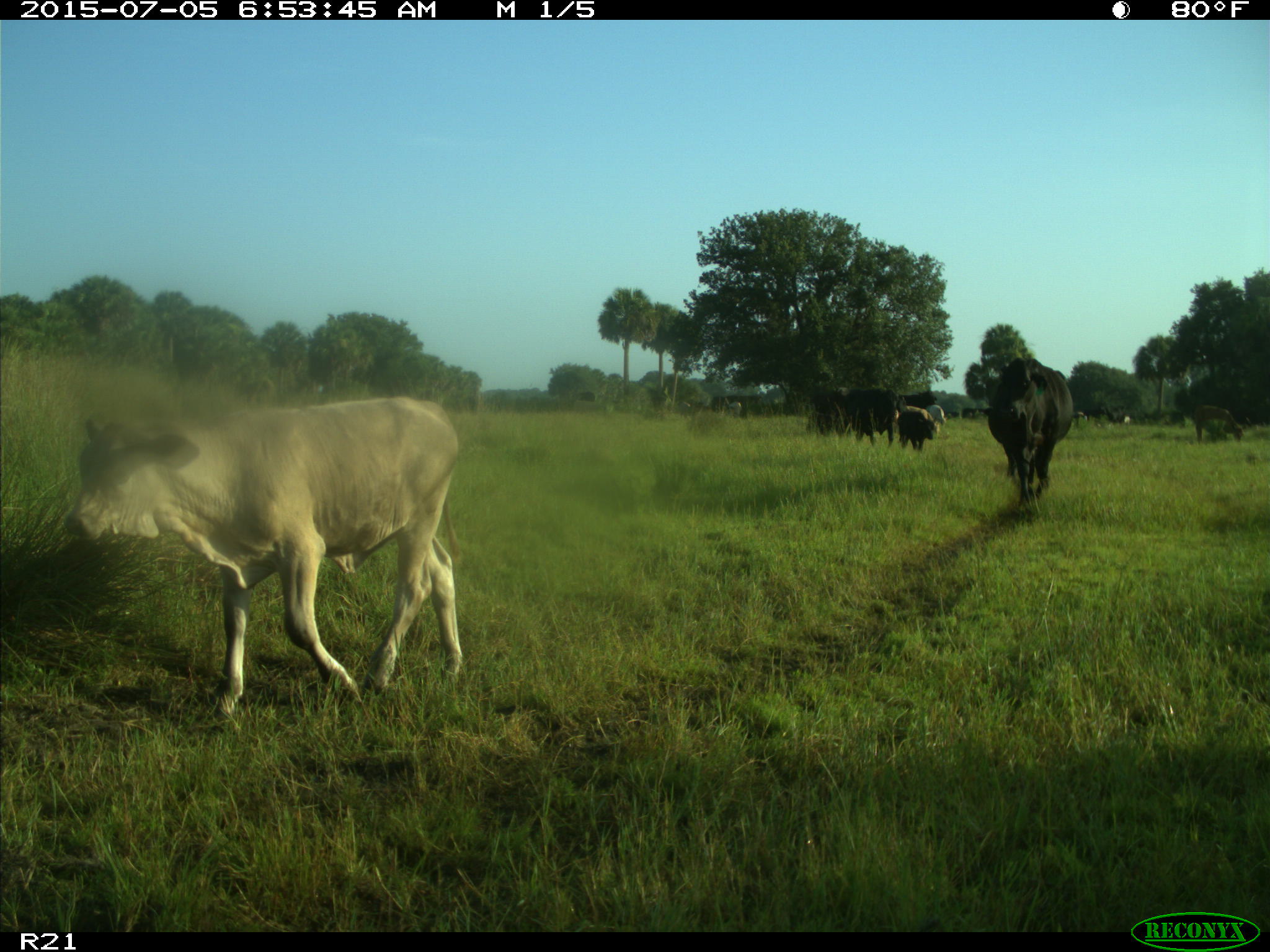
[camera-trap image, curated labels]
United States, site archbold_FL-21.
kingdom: Animalia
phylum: Chordata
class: Mammalia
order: Artiodactyla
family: Bovidae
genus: Bos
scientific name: Bos taurus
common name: domestic cow